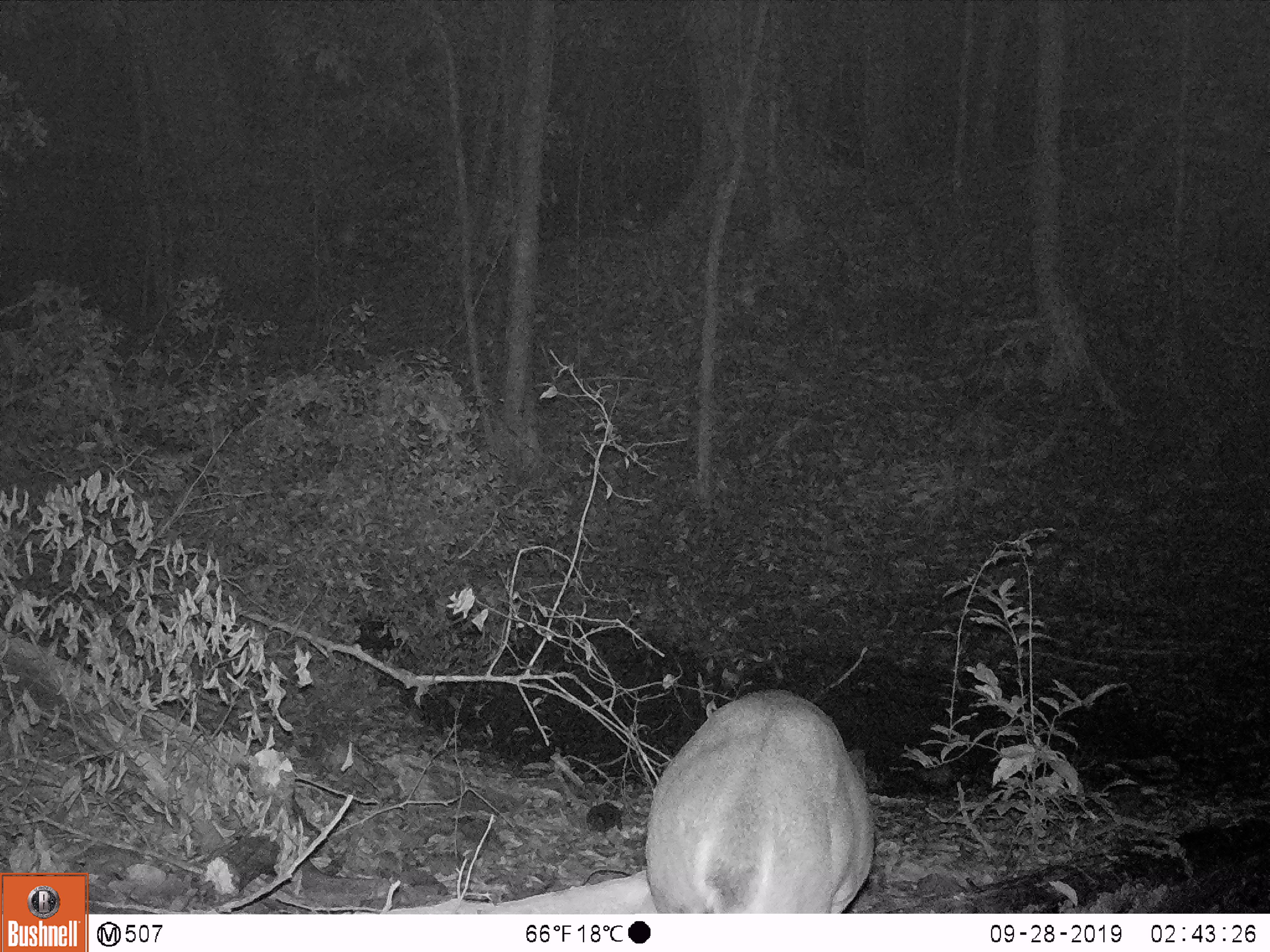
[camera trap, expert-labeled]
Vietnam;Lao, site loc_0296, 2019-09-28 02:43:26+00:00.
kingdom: Animalia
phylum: Chordata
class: Mammalia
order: Artiodactyla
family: Cervidae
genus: Muntiacus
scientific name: Muntiacus vuquangensis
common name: large-antlered muntjac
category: large antlered muntjac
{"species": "large antlered muntjac (large-antlered muntjac) (Muntiacus vuquangensis)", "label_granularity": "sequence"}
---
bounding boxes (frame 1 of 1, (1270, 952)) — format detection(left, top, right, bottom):
large antlered muntjac: detection(643, 690, 874, 913)